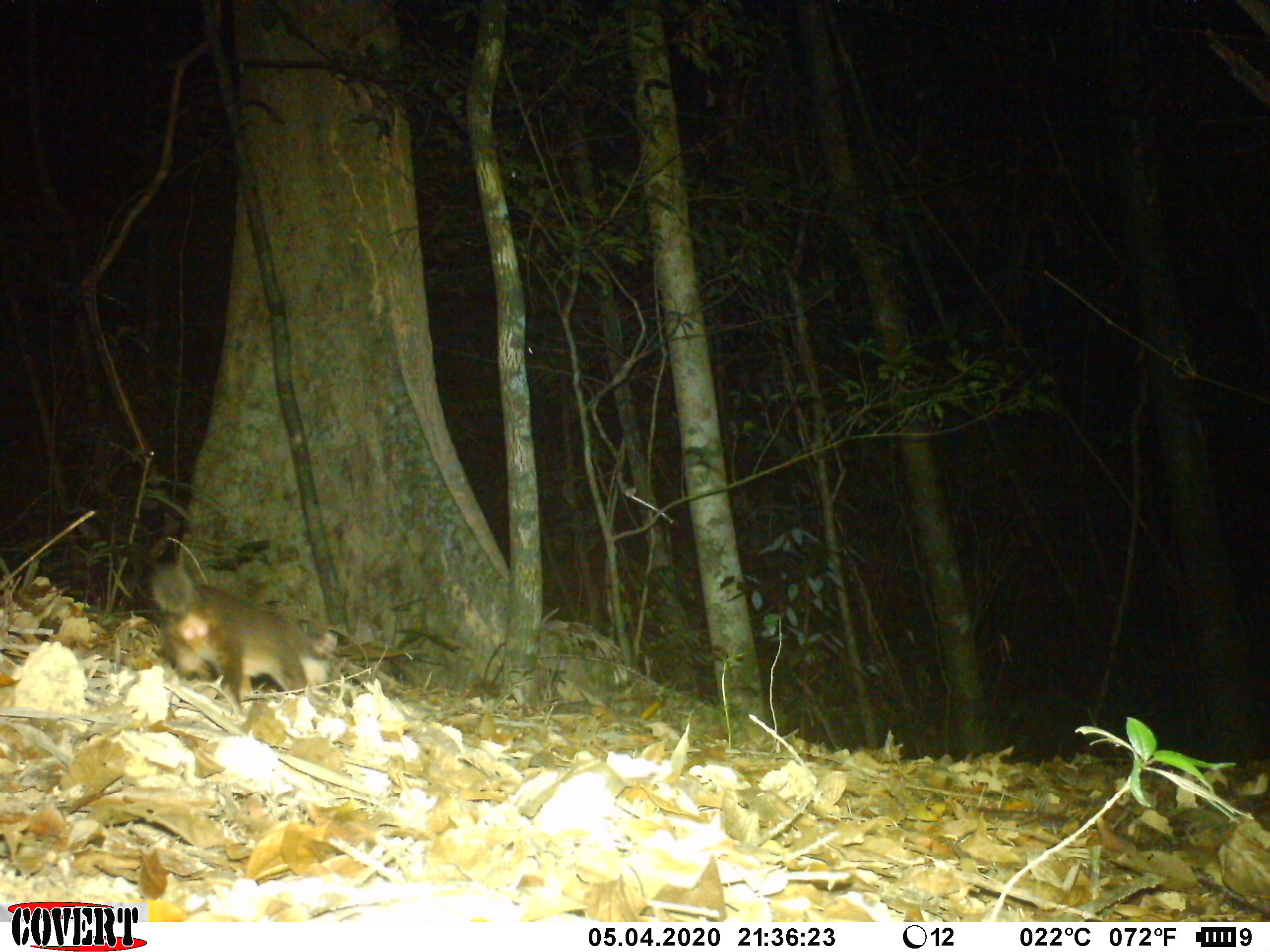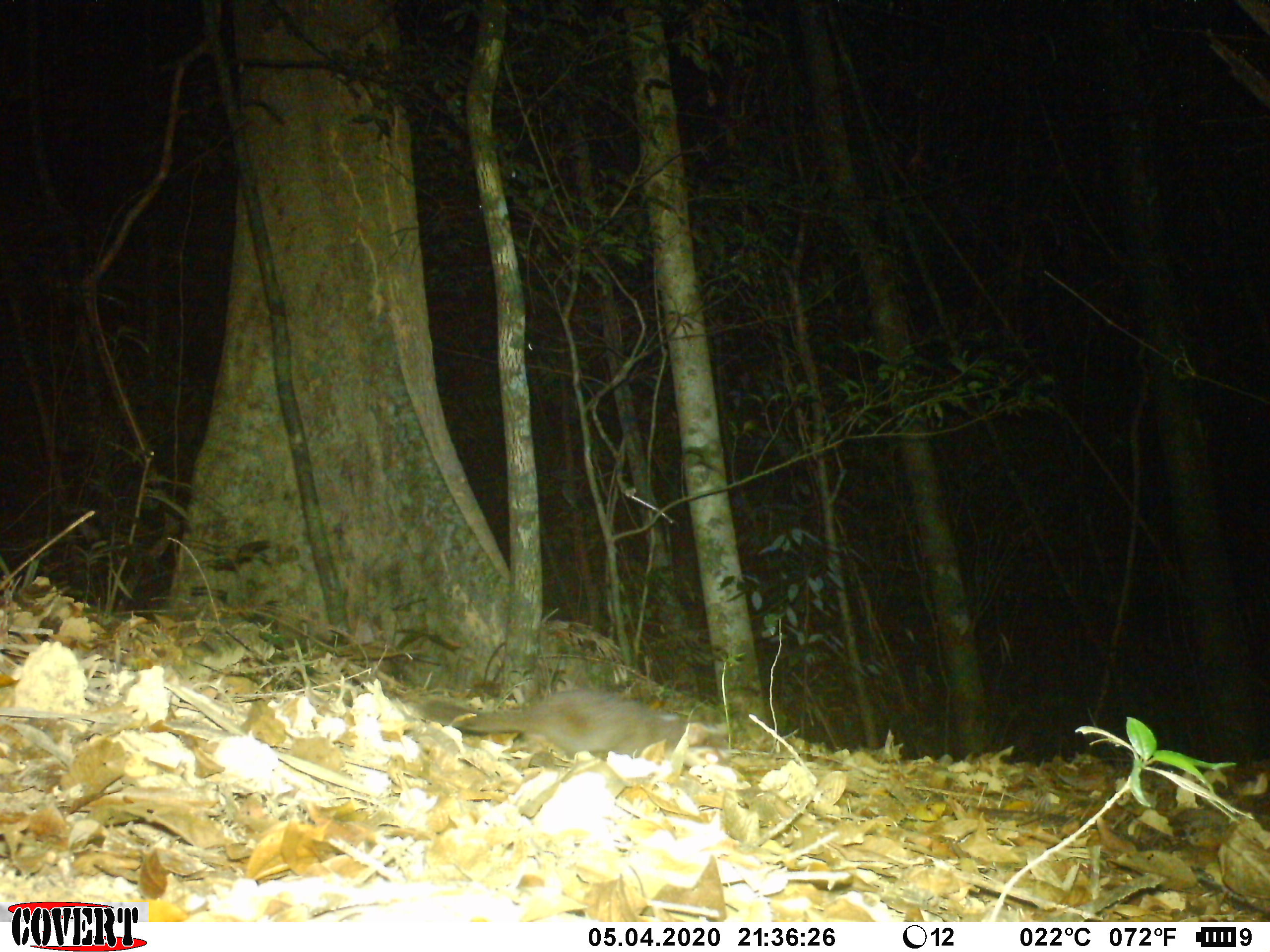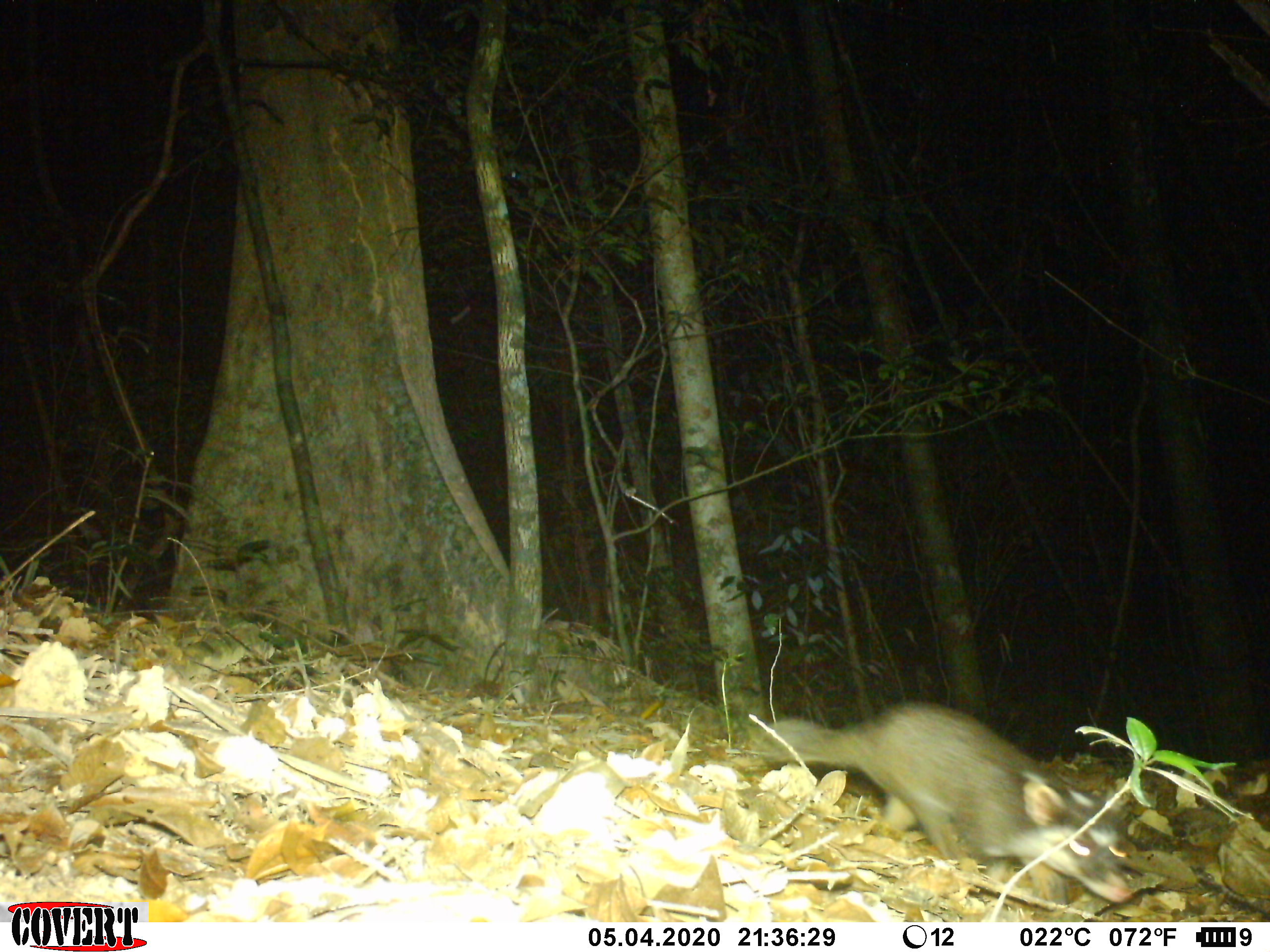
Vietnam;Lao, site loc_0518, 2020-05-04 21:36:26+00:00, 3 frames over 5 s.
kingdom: Animalia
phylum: Chordata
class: Mammalia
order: Carnivora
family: Mustelidae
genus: Melogale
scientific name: Melogale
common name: ferret badger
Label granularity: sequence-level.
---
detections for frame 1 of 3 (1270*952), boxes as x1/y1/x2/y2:
ferret badger: 149/563/338/721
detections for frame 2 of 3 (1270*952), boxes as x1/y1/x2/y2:
ferret badger: 417/686/728/761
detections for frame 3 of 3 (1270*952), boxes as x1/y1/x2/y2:
ferret badger: 761/700/1136/903